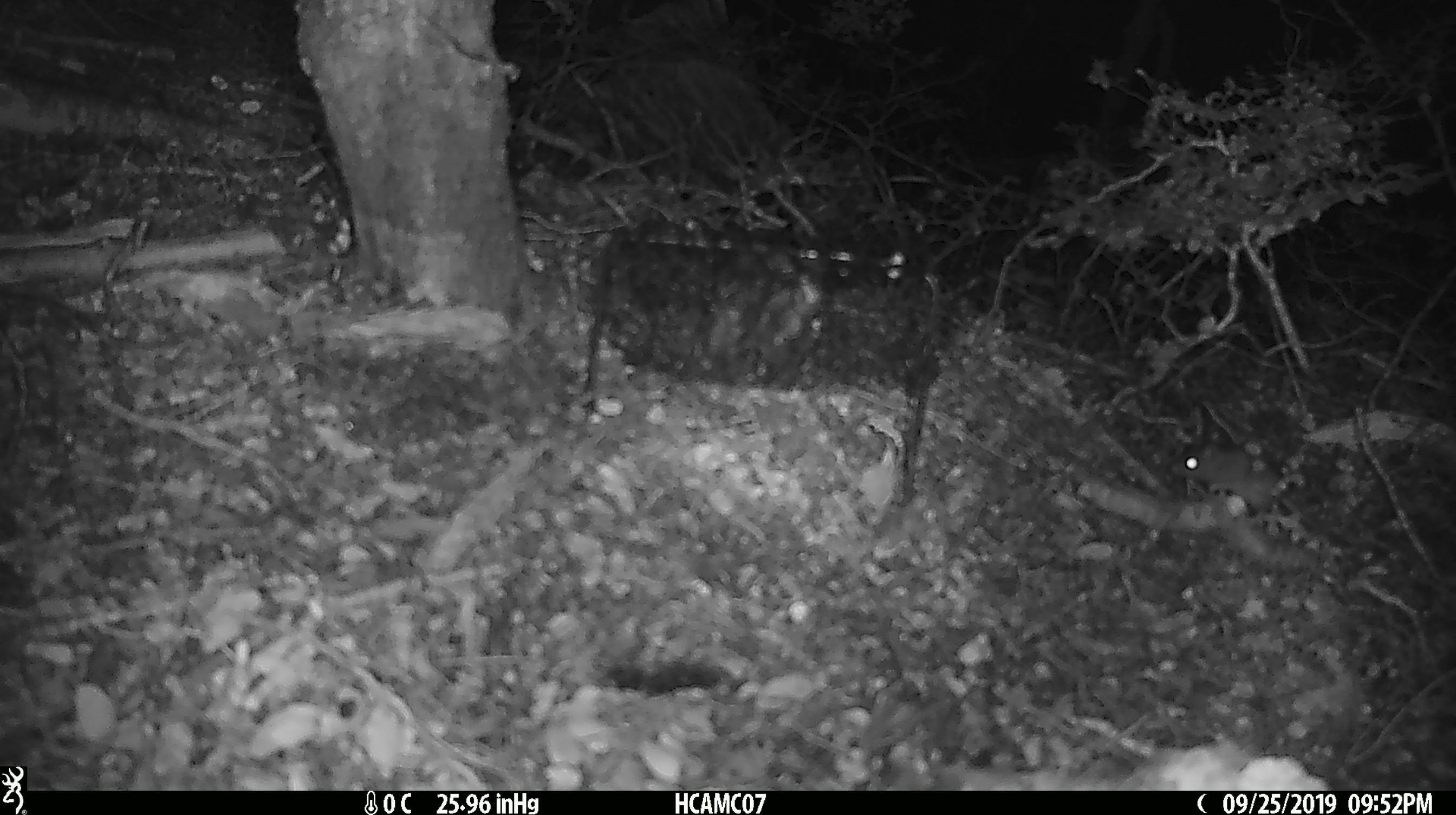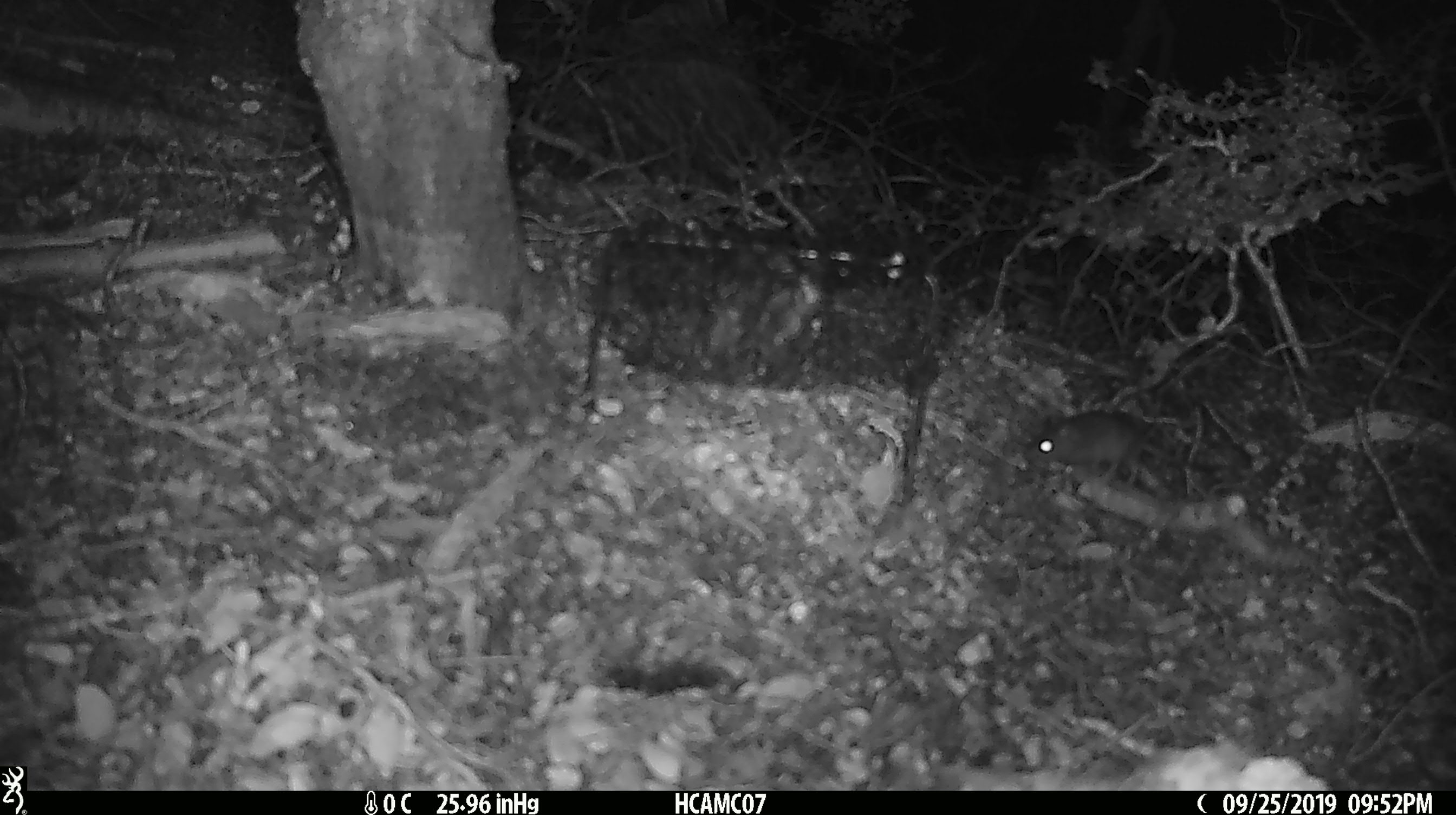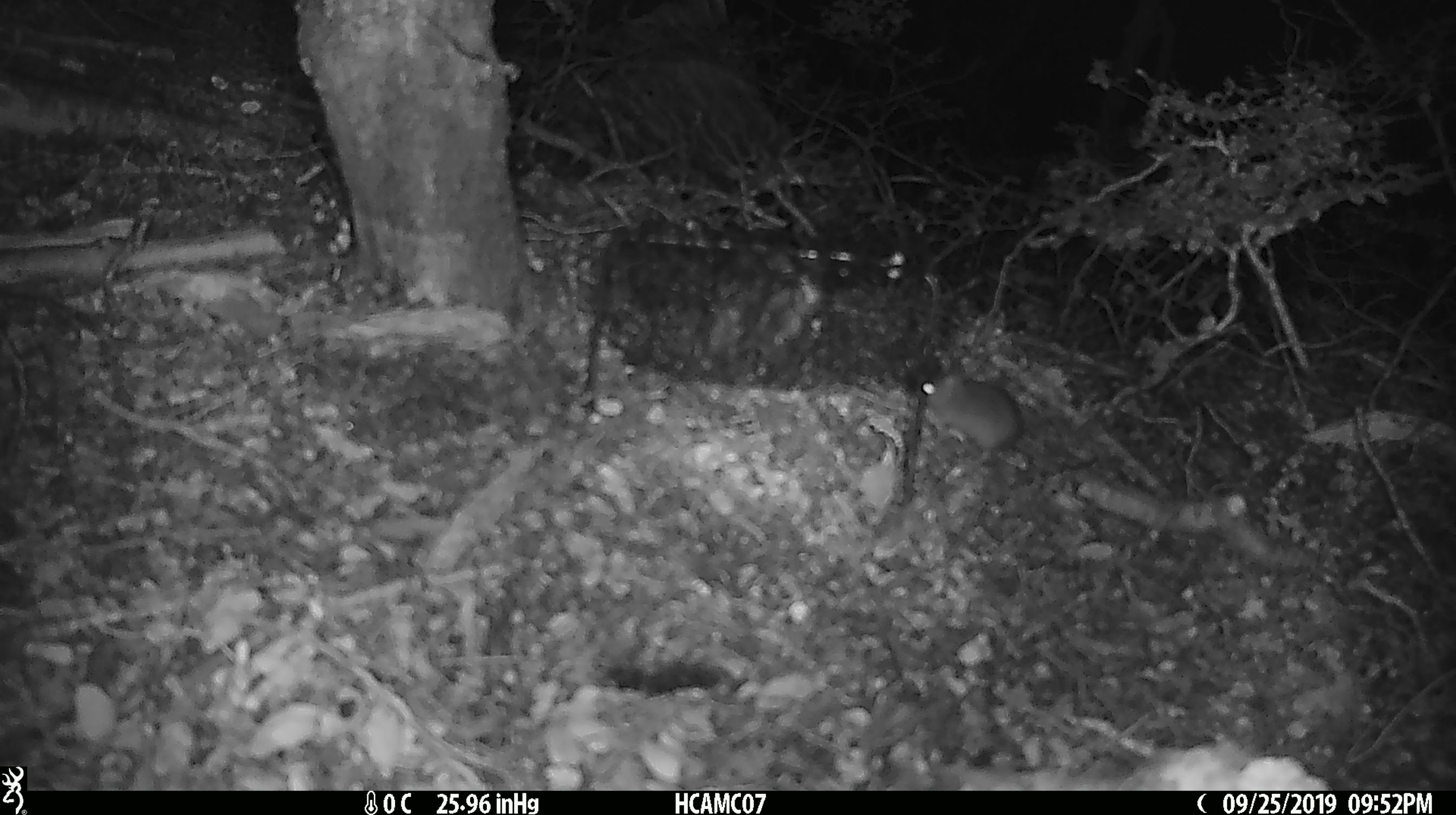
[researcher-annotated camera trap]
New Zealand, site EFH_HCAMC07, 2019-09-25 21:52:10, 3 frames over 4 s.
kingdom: Animalia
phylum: Chordata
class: Mammalia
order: Rodentia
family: Muridae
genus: Mus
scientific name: Mus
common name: mouse